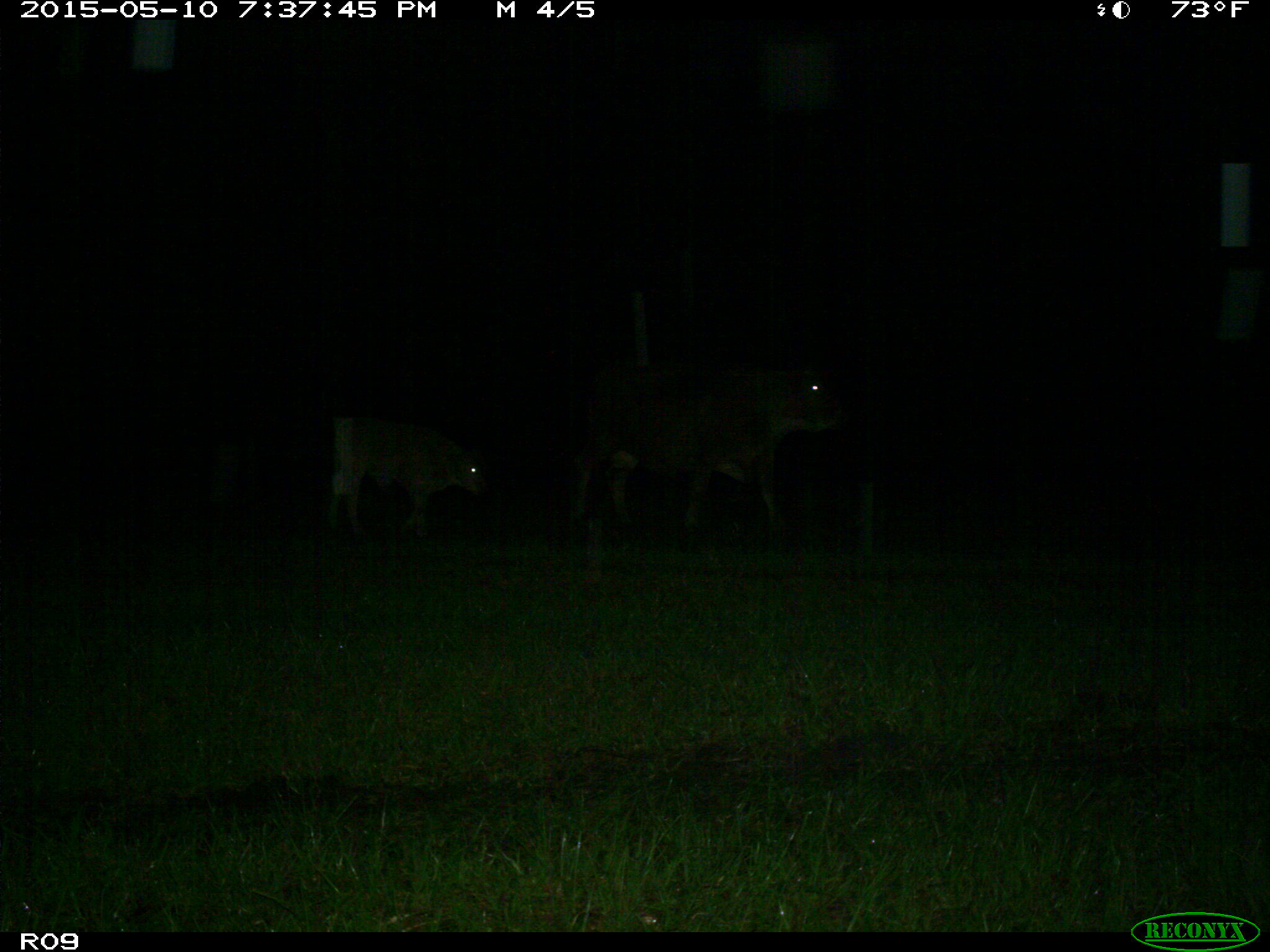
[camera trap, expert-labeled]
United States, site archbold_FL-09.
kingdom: Animalia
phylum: Chordata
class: Mammalia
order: Artiodactyla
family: Bovidae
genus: Bos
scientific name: Bos taurus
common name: domestic cow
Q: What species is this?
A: Bos taurus (domestic cow).